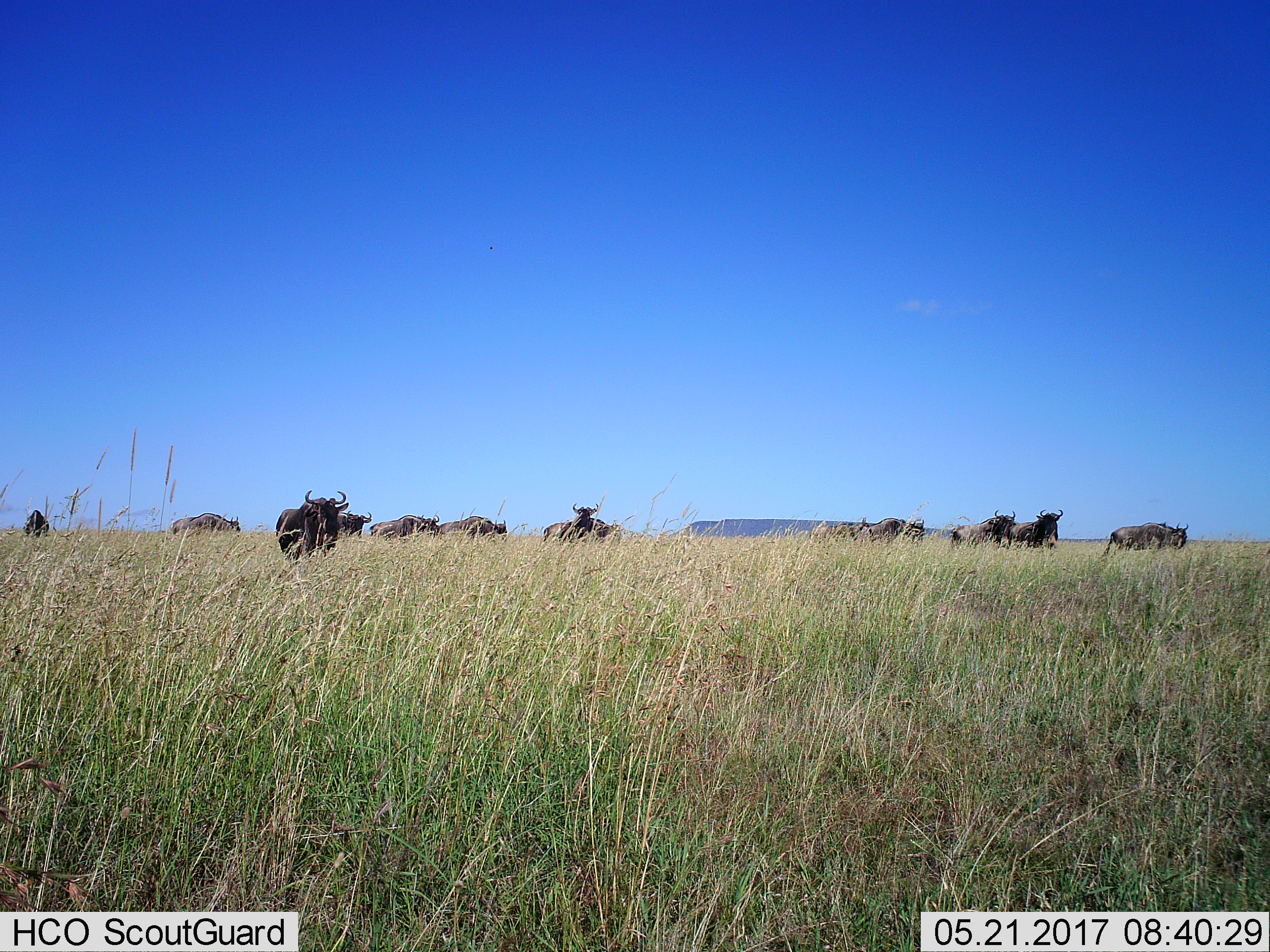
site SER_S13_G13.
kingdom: Animalia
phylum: Chordata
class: Mammalia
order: Artiodactyla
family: Bovidae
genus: Connochaetes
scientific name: Connochaetes taurinus taurinus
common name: blue wildebeest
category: wildebeestblue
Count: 11-50.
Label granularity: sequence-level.